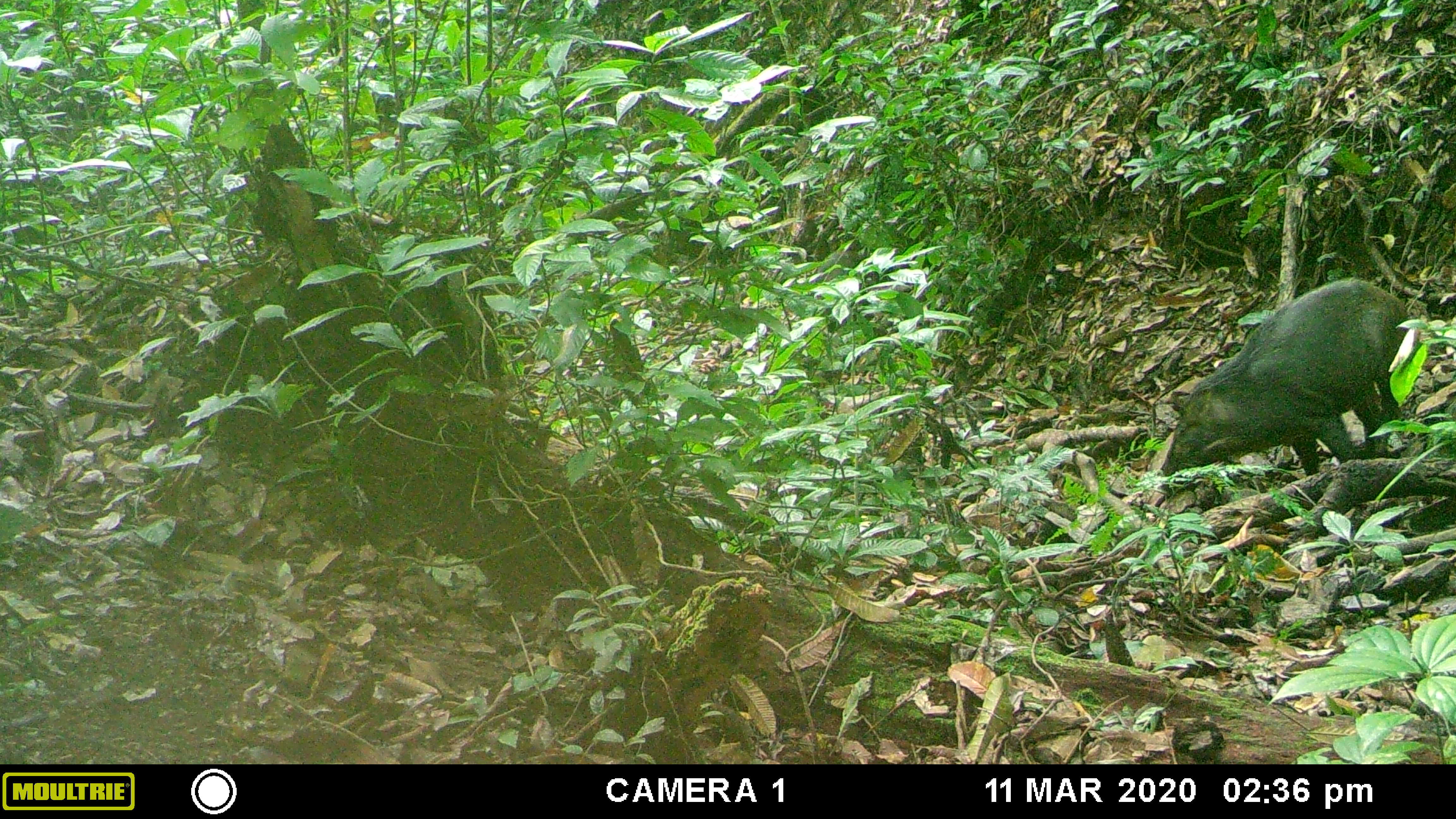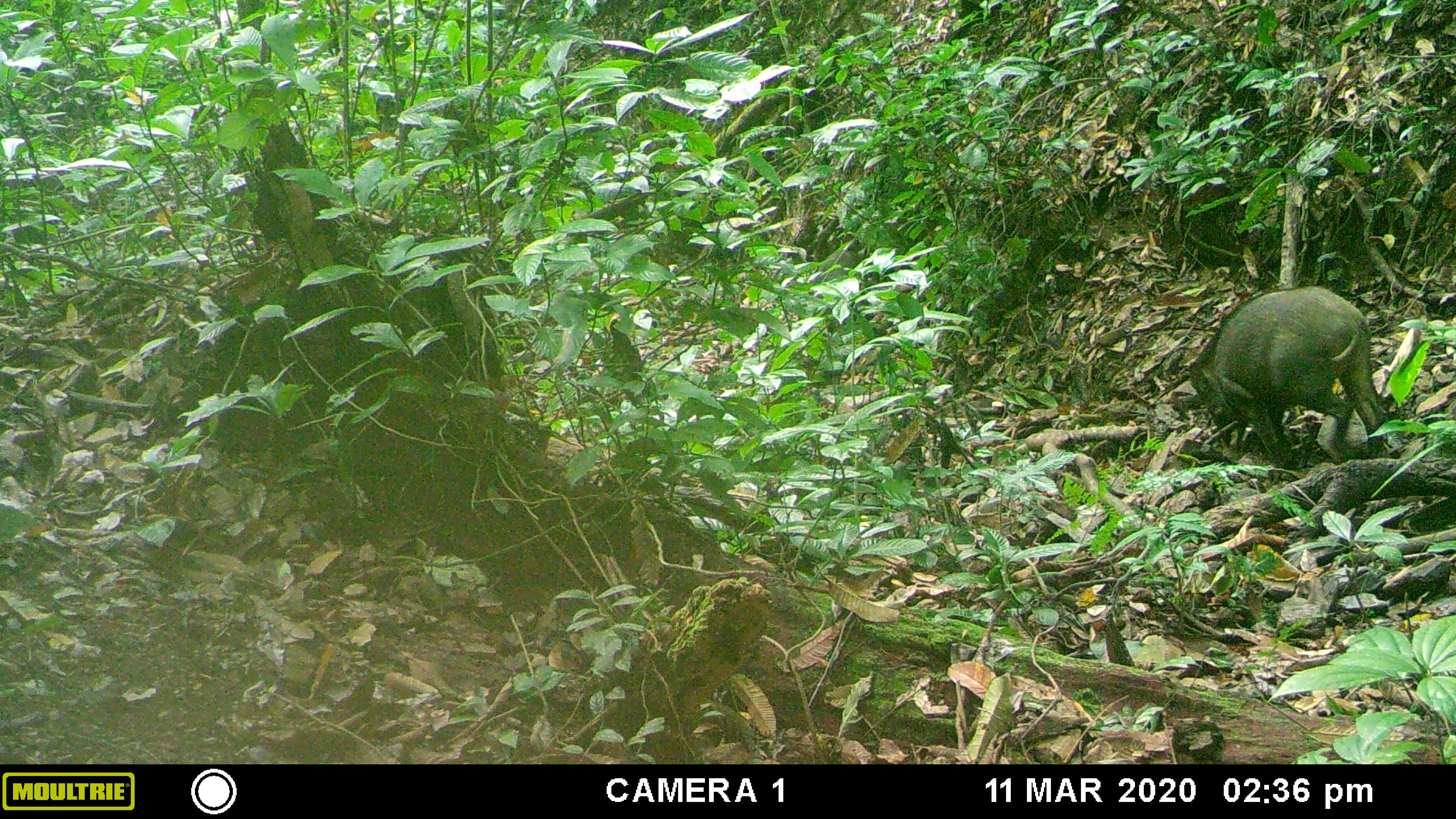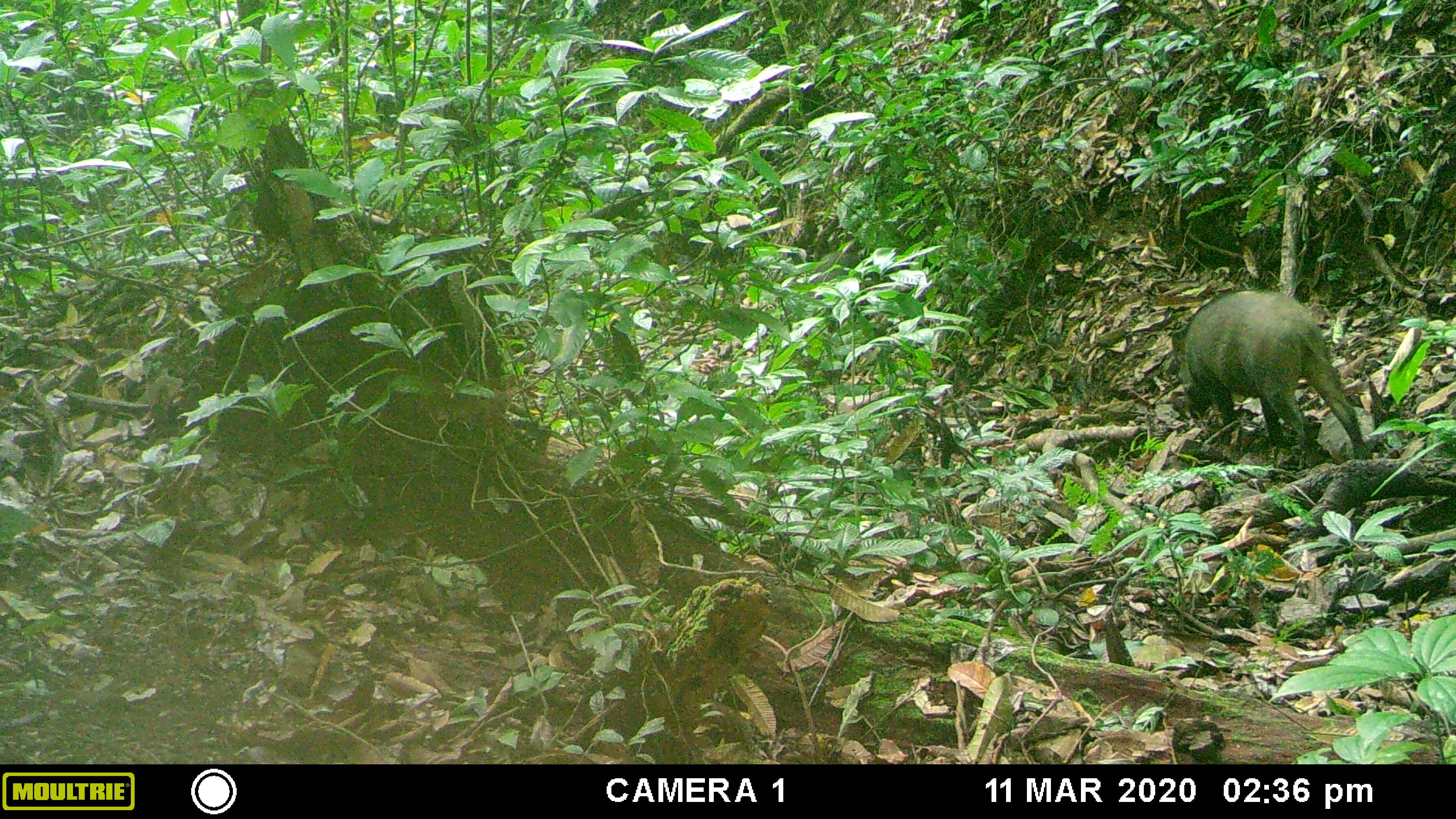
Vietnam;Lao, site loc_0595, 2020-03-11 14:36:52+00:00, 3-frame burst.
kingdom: Animalia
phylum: Chordata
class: Mammalia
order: Artiodactyla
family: Suidae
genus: Sus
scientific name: Sus scrofa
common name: eurasian wild pig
Eurasian wild pig (Sus scrofa). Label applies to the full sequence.